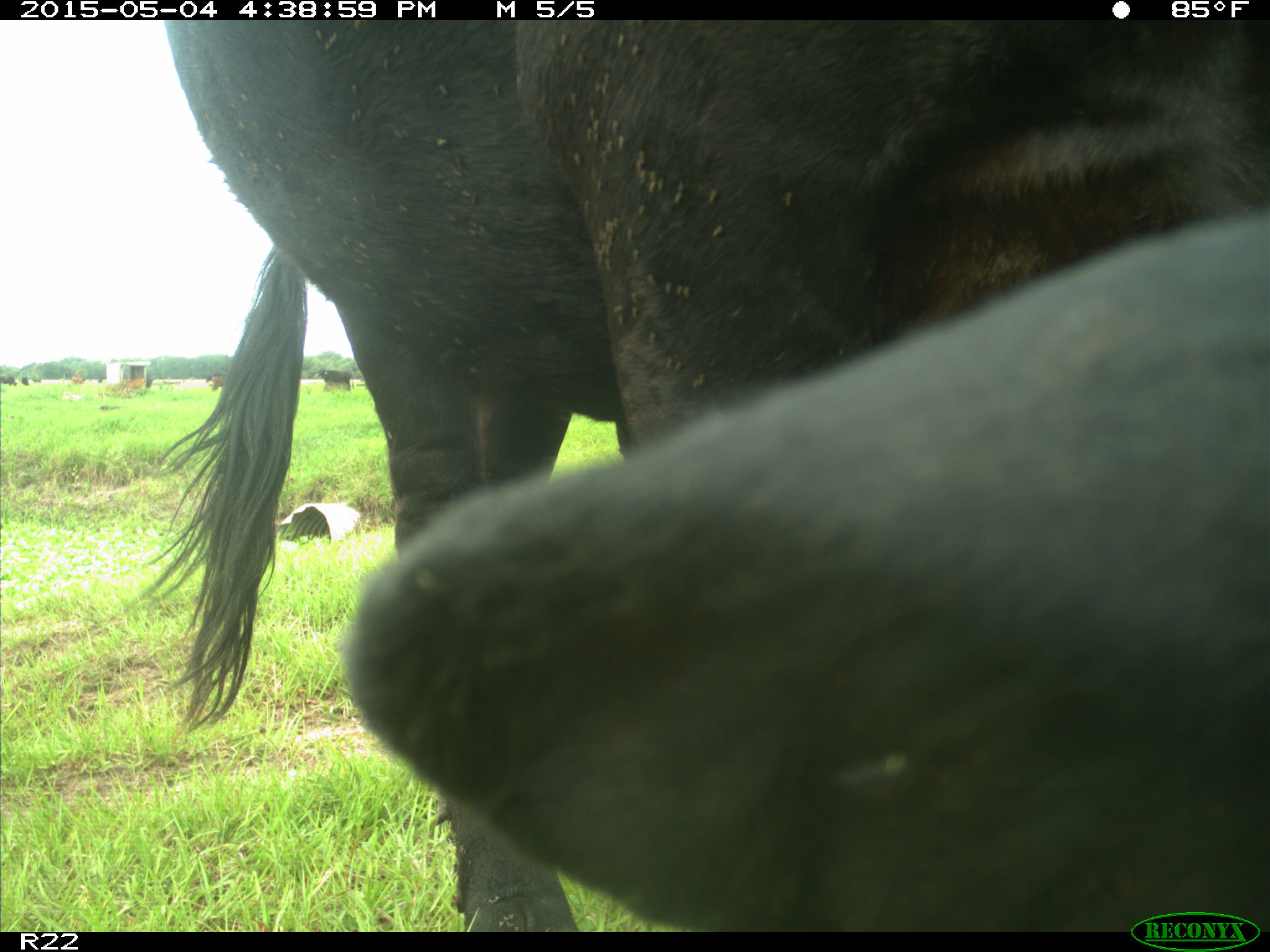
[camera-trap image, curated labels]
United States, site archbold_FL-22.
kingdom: Animalia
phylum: Chordata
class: Mammalia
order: Artiodactyla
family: Bovidae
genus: Bos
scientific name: Bos taurus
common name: domestic cow